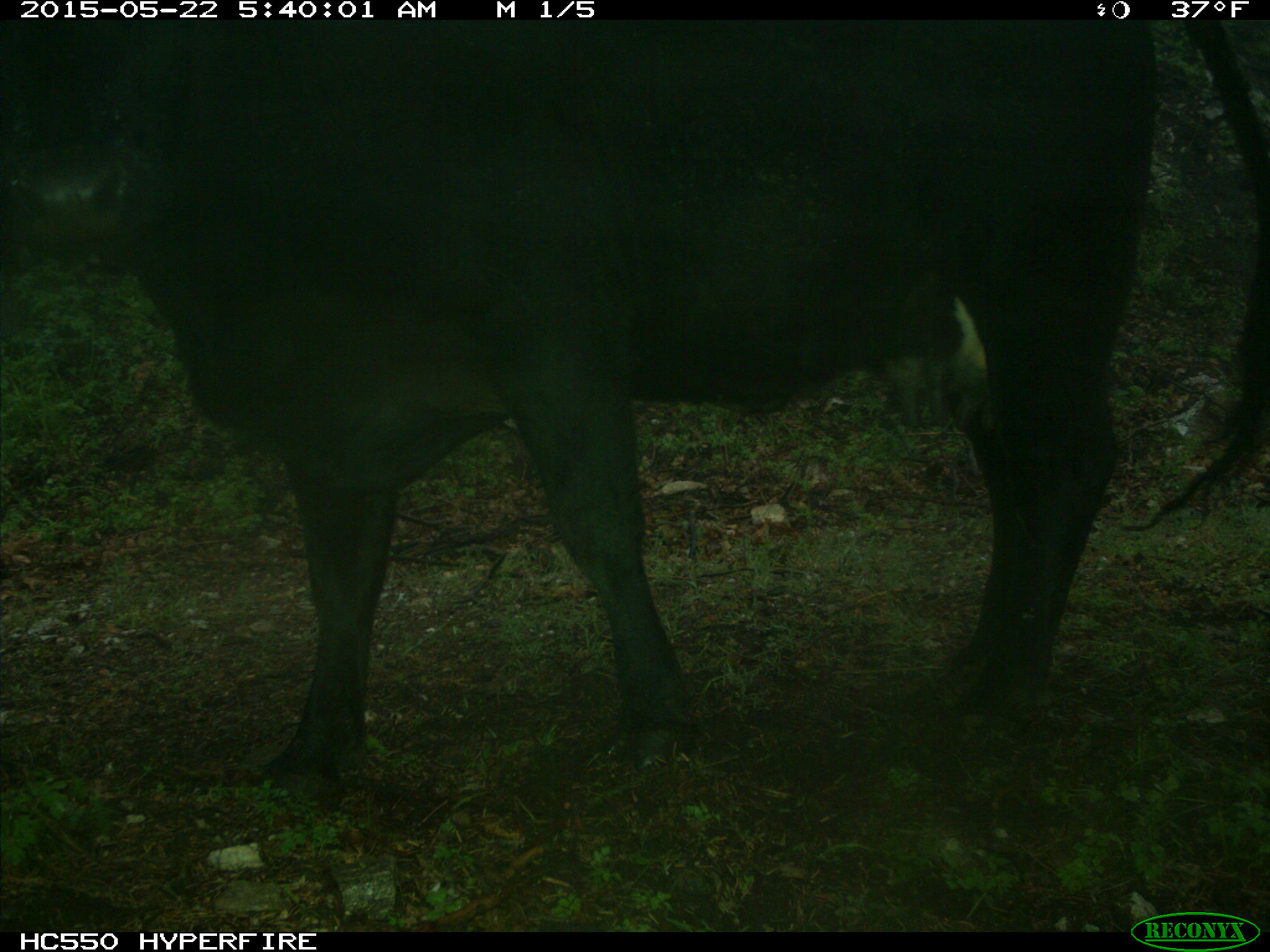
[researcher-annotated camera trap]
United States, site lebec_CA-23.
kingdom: Animalia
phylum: Chordata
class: Mammalia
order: Artiodactyla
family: Bovidae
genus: Bos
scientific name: Bos taurus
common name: domestic cow